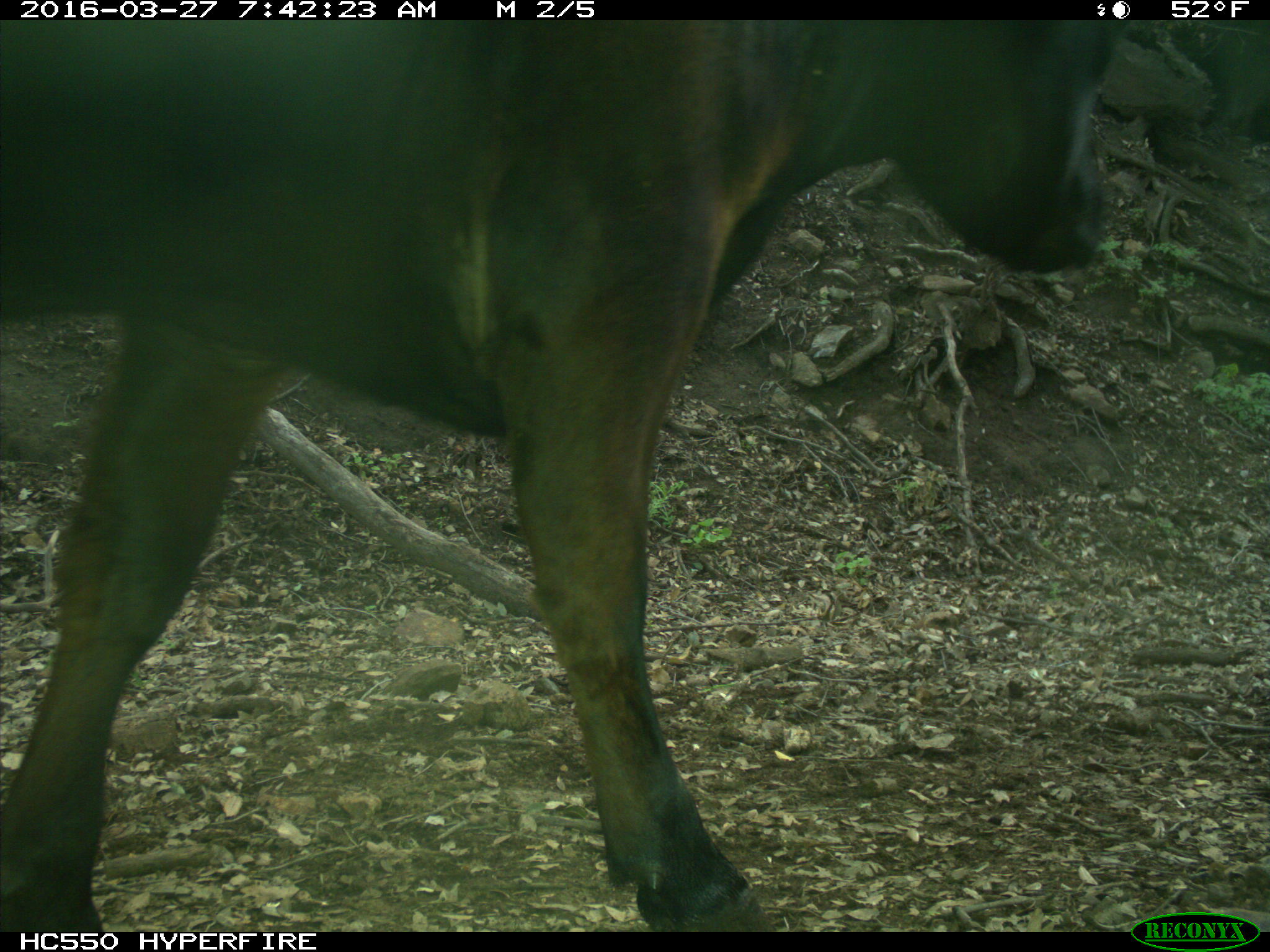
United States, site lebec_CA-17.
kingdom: Animalia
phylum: Chordata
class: Mammalia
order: Artiodactyla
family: Bovidae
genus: Bos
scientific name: Bos taurus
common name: domestic cow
Bos taurus (domestic cow).